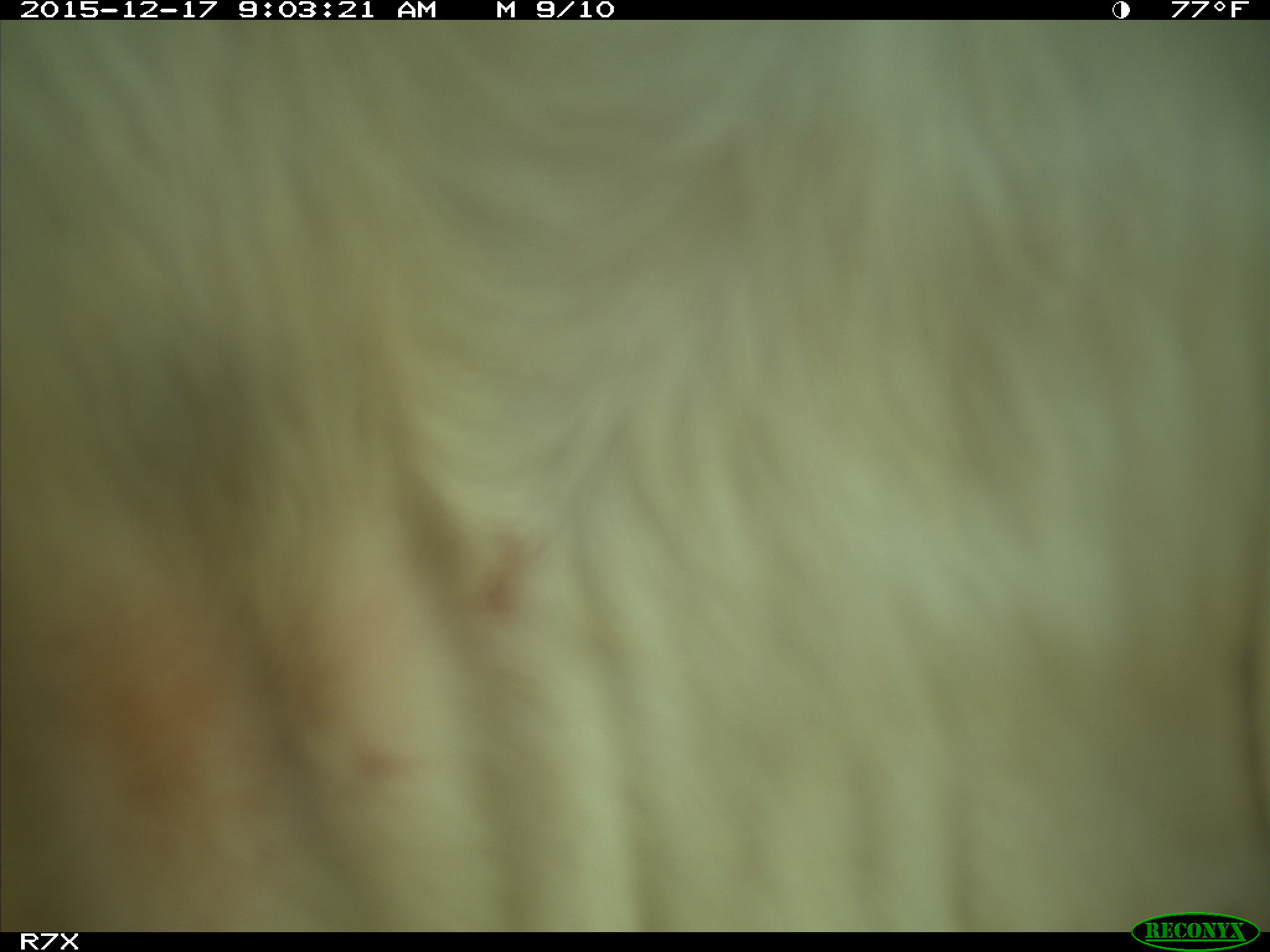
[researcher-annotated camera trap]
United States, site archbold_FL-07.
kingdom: Animalia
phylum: Chordata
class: Mammalia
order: Artiodactyla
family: Bovidae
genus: Bos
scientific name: Bos taurus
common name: domestic cow